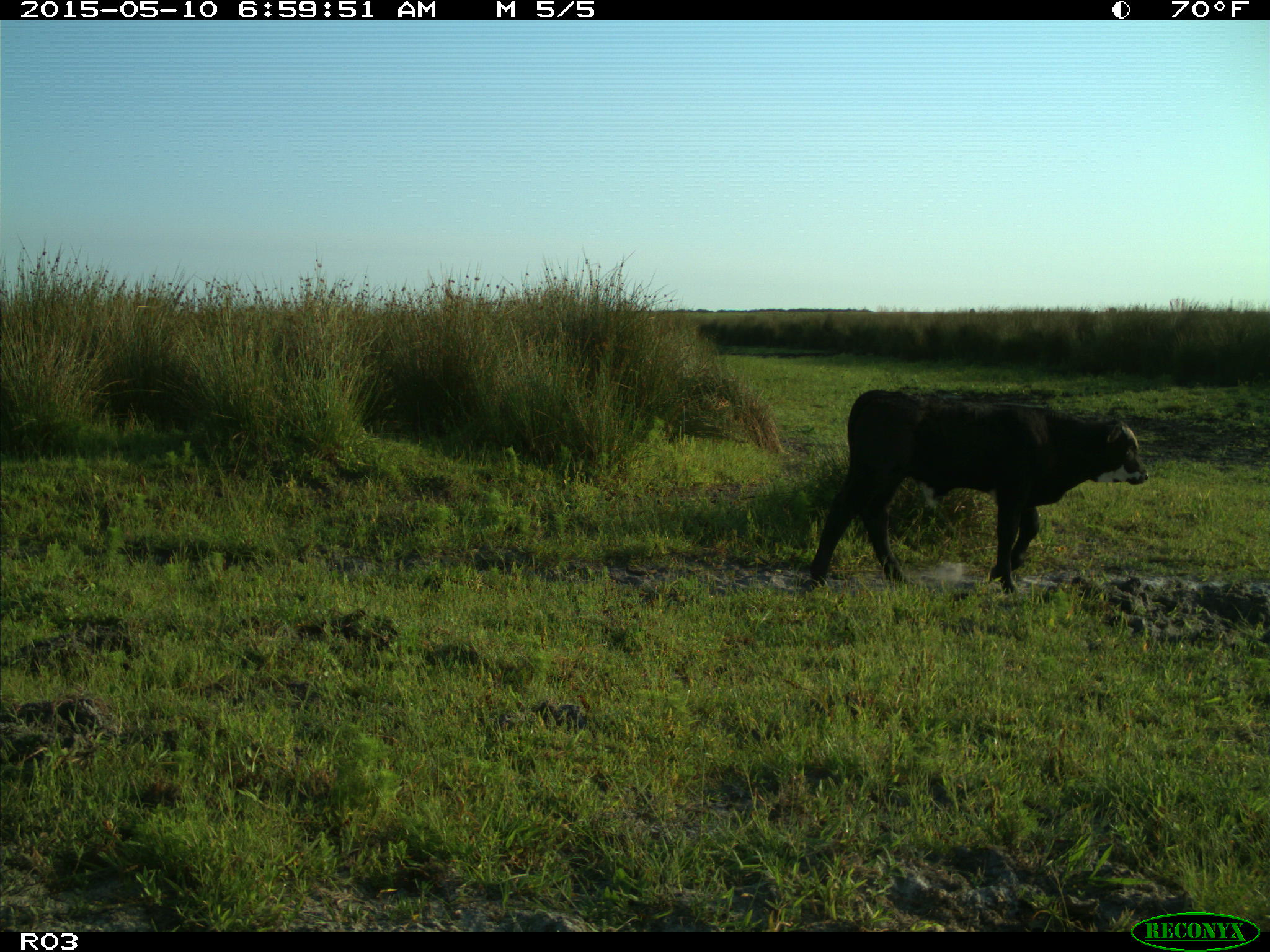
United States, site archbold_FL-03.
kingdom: Animalia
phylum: Chordata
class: Mammalia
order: Artiodactyla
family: Bovidae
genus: Bos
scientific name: Bos taurus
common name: domestic cow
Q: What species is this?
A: Bos taurus (domestic cow).